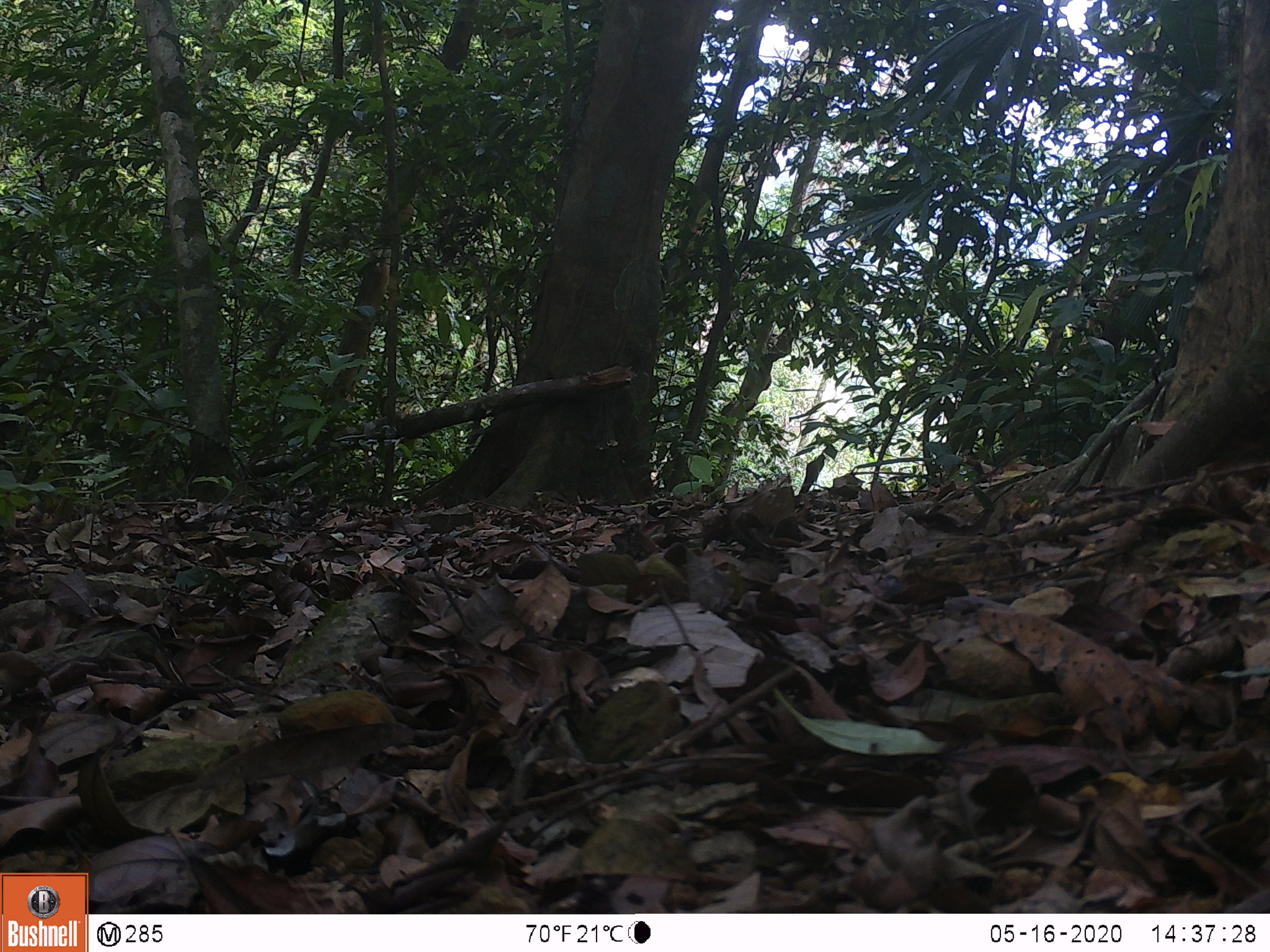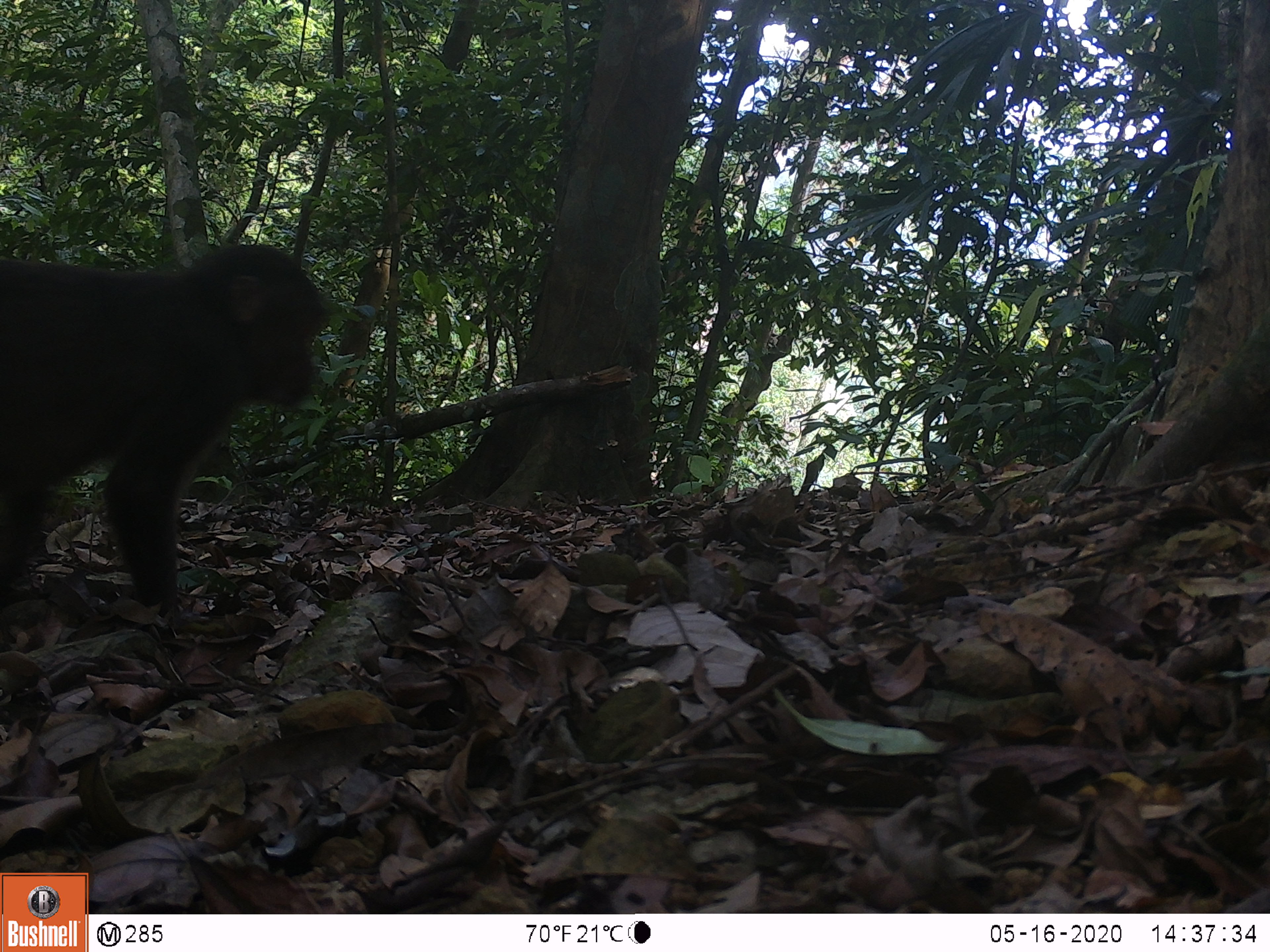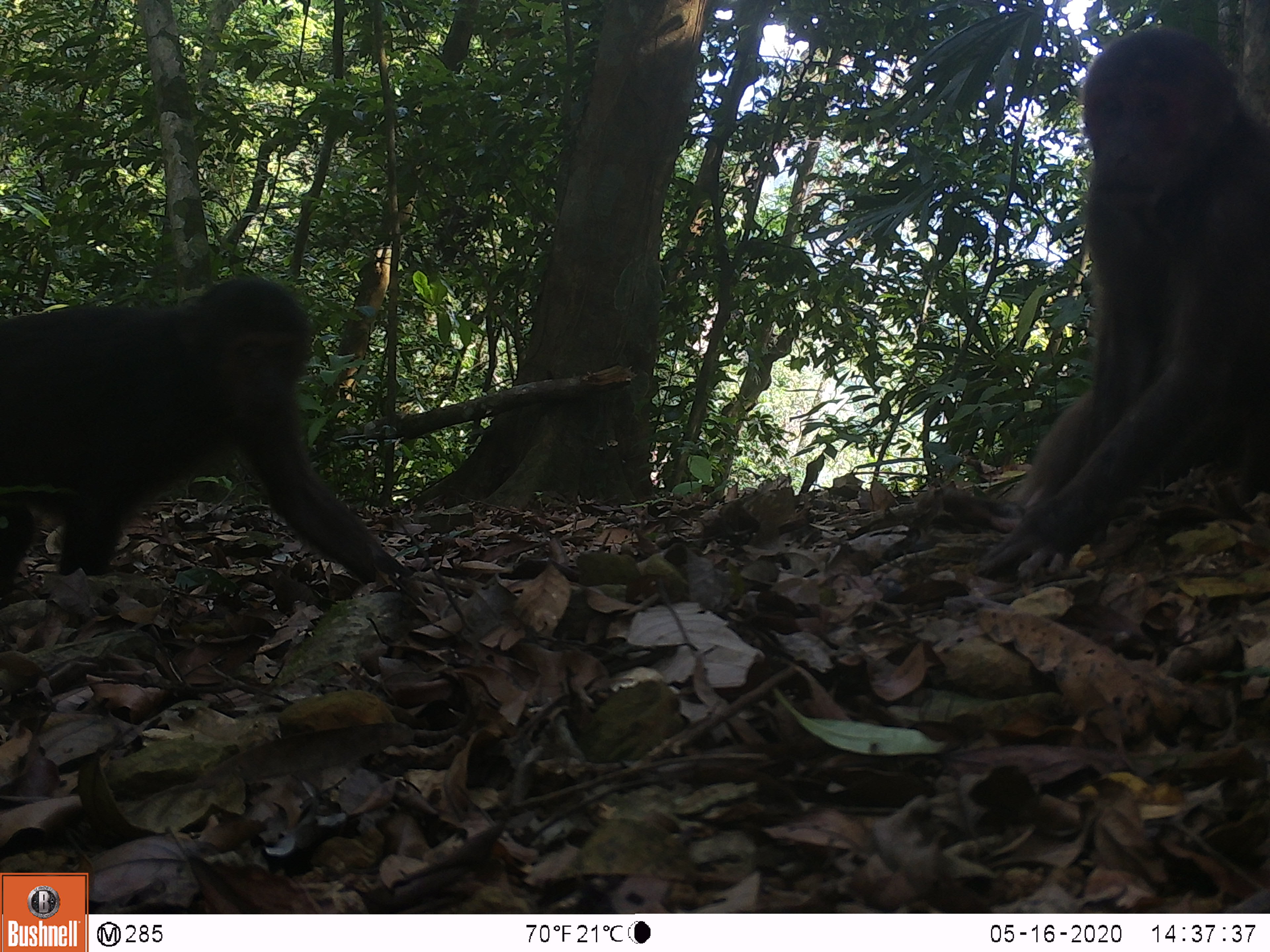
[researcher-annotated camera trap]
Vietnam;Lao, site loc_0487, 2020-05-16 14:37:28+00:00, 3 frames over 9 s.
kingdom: Animalia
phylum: Chordata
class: Mammalia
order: Primates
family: Cercopithecidae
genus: Macaca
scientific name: Macaca arctoides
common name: stump-tailed macaque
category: stump tailed macaque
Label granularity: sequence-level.